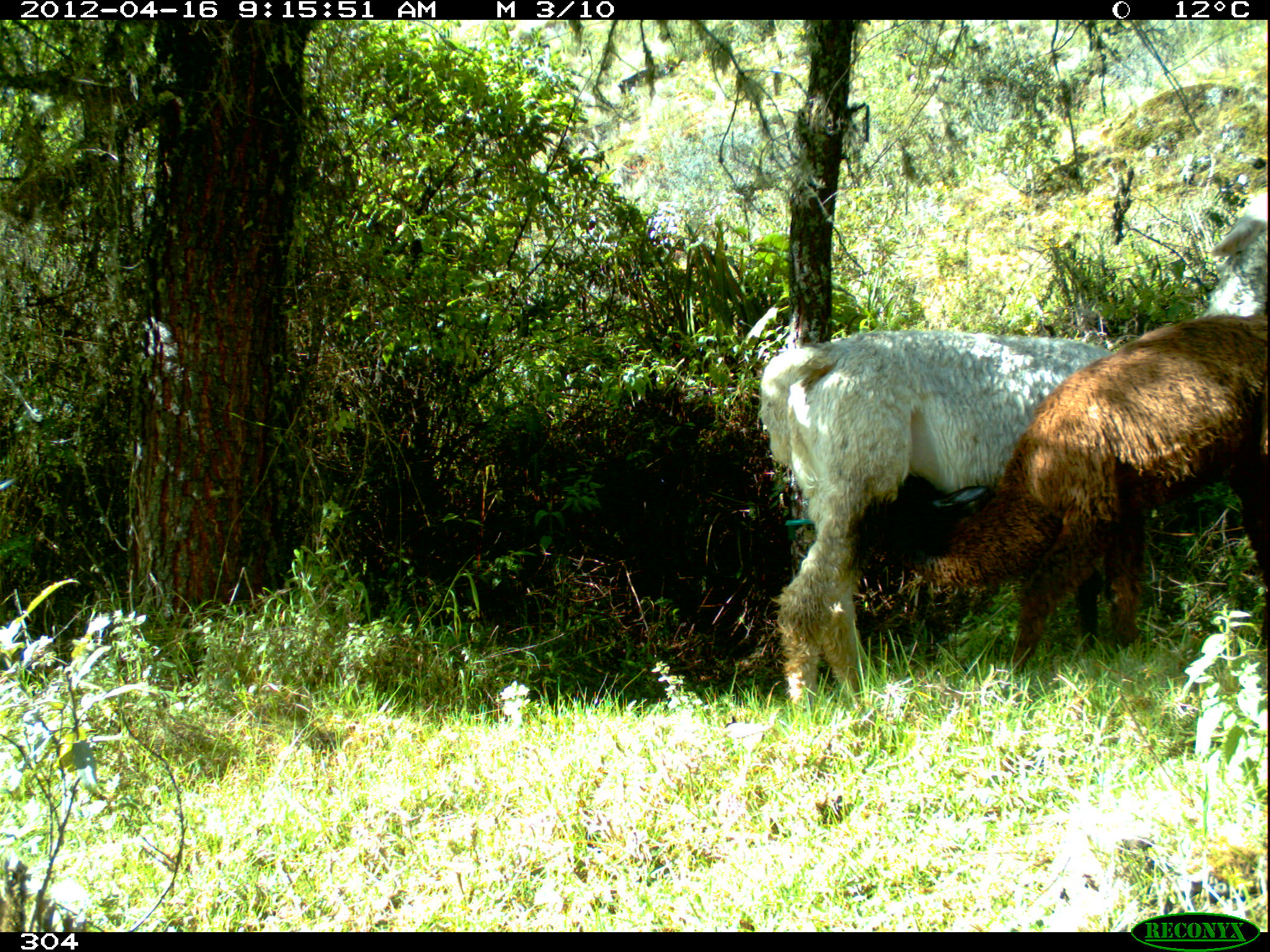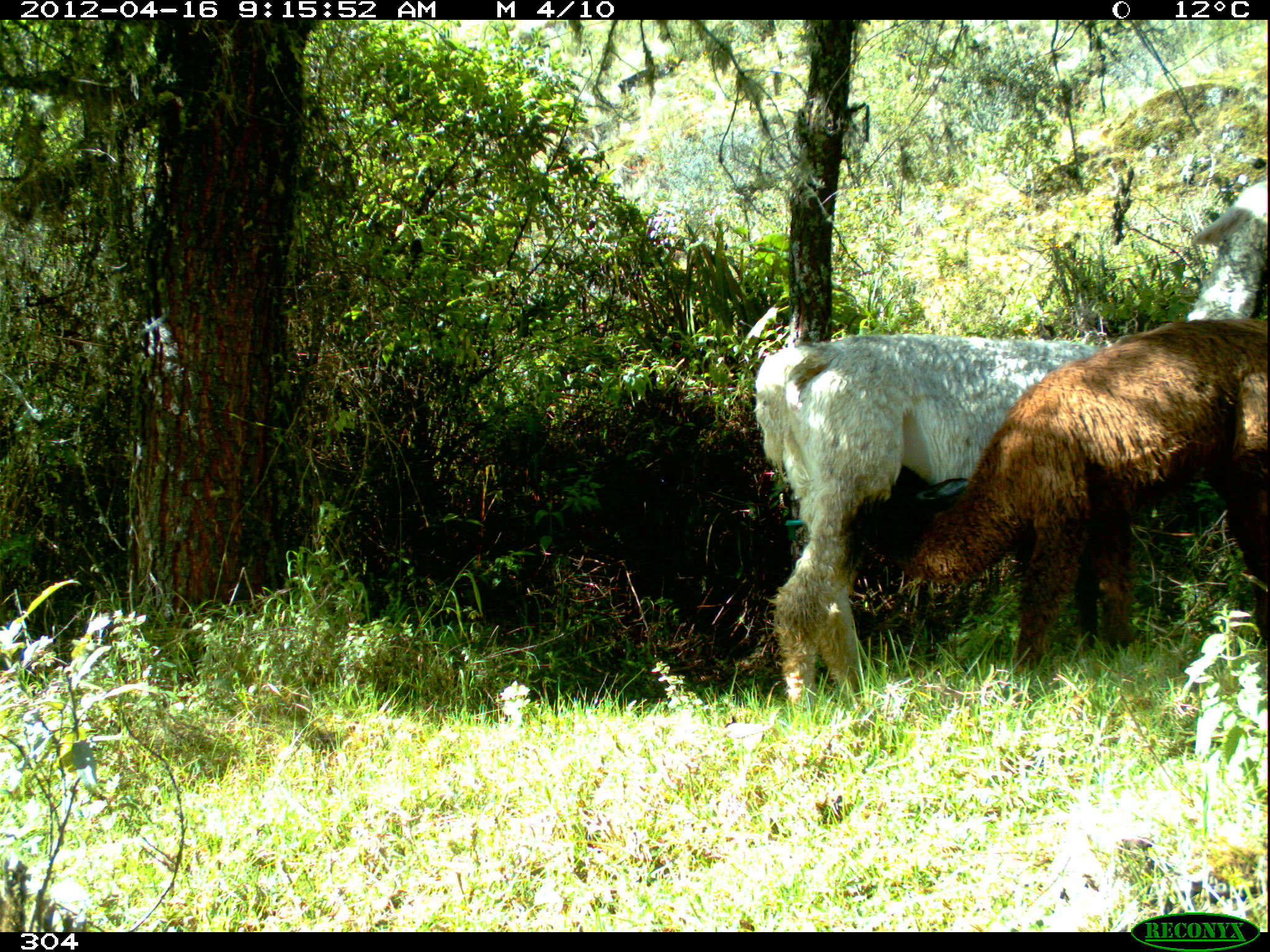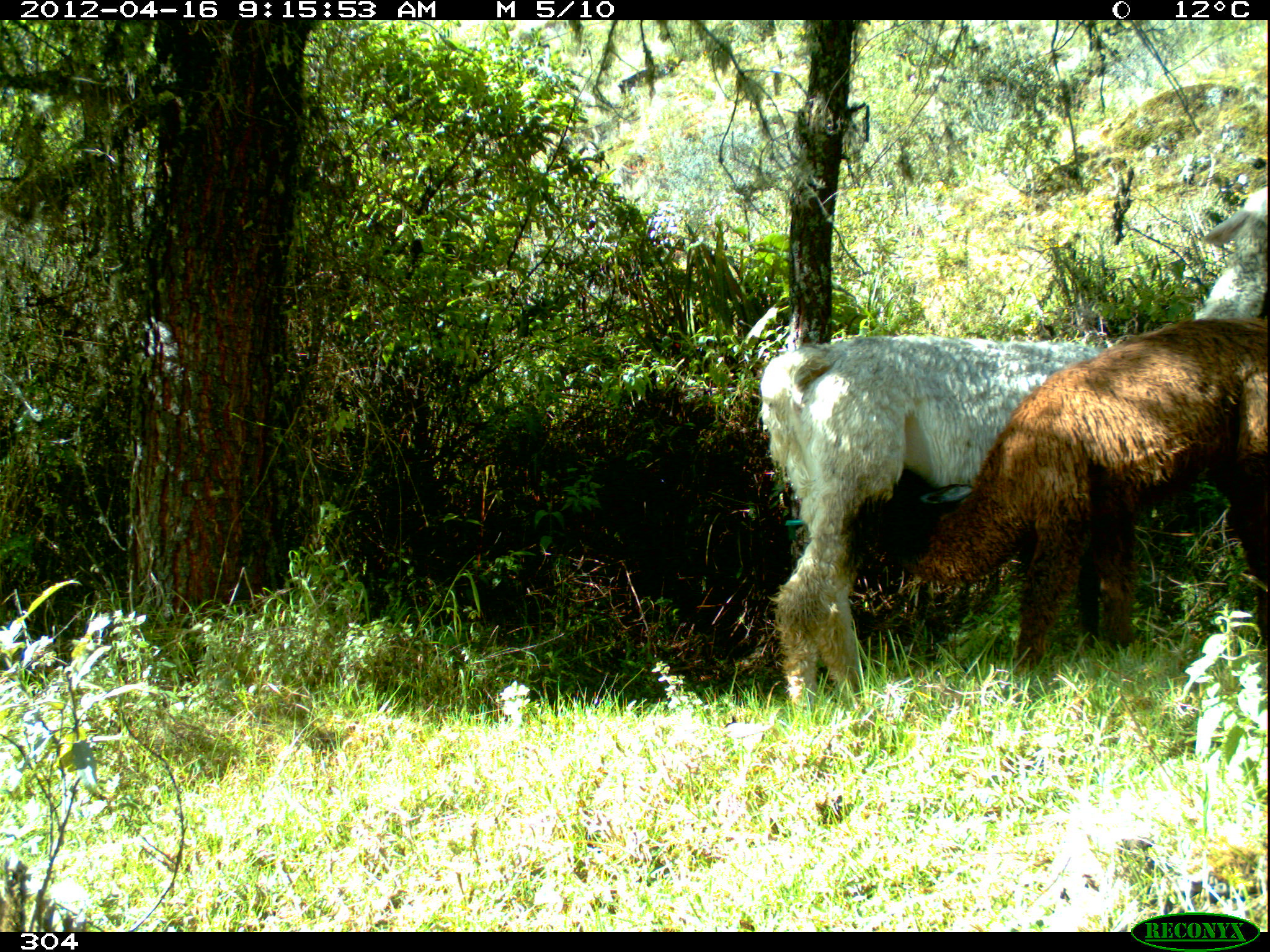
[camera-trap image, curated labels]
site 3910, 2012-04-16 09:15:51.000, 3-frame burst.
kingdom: Animalia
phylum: Chordata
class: Mammalia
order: Artiodactyla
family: Camelidae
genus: Vicugna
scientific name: Vicugna pacos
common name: alpaca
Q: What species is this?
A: Vicugna pacos (alpaca).